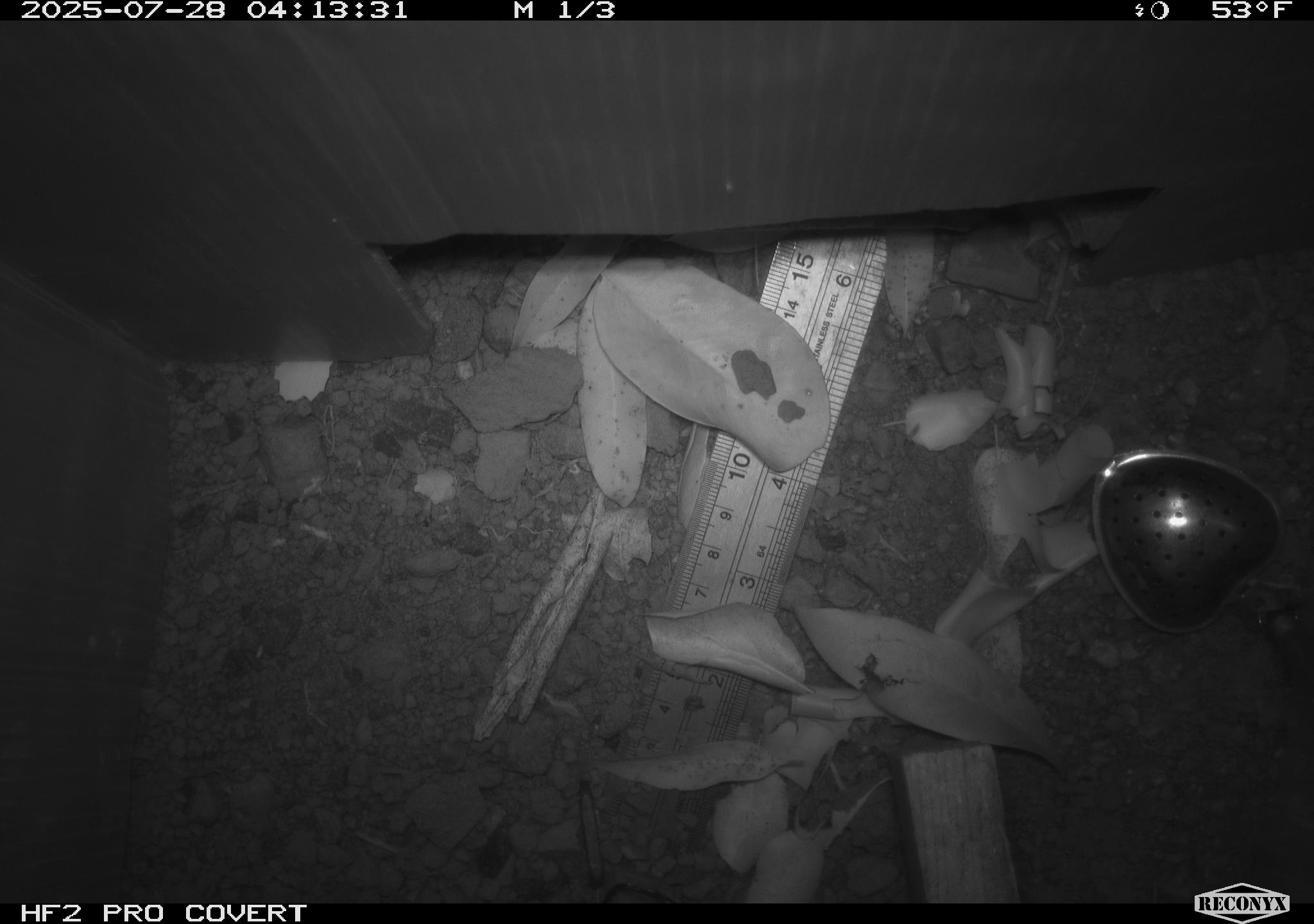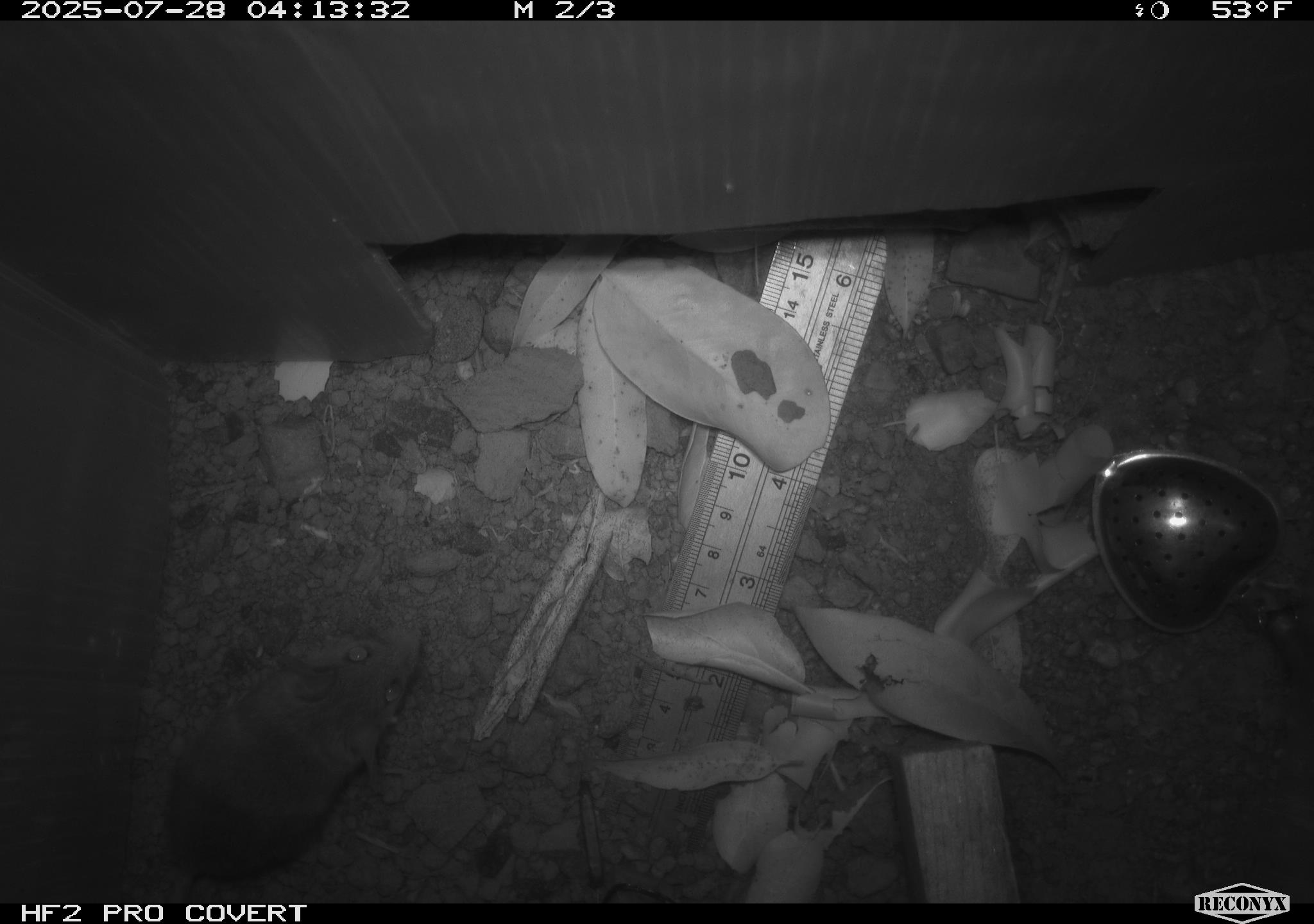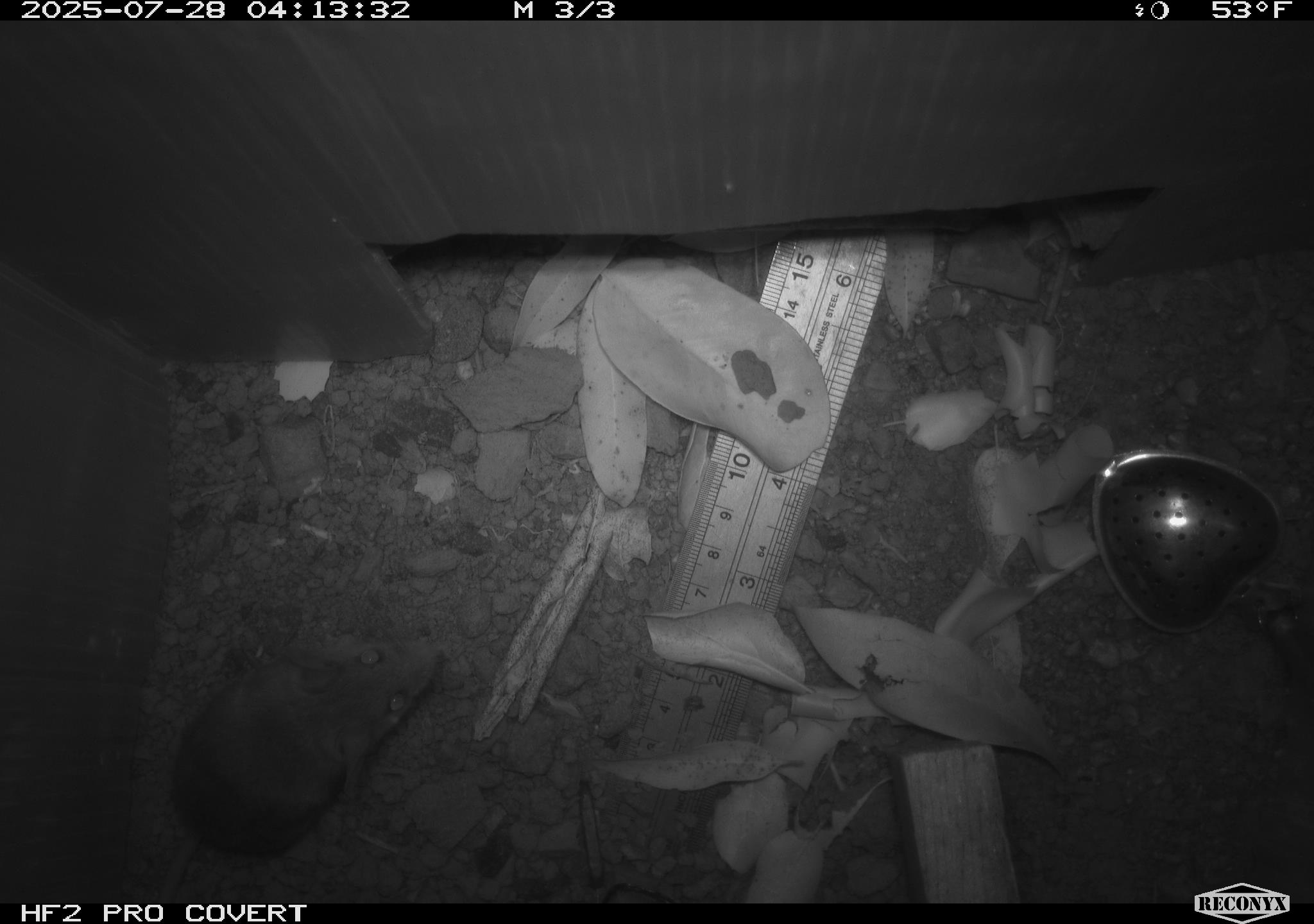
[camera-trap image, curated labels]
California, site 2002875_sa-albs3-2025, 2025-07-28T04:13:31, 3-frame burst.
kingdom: Animalia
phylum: Chordata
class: Mammalia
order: Rodentia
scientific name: Rodentia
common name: mouse species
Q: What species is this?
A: Mouse species (Rodentia).